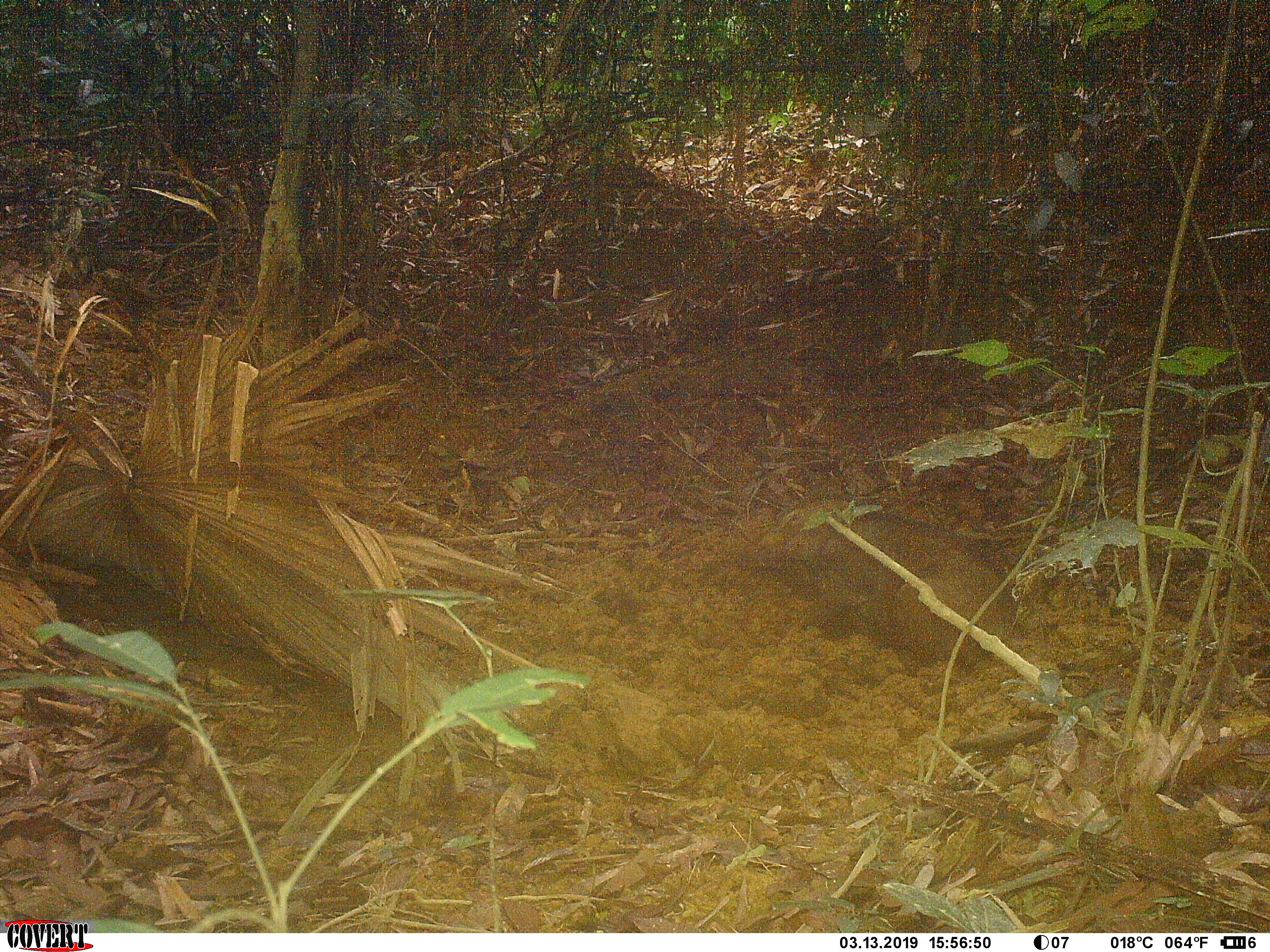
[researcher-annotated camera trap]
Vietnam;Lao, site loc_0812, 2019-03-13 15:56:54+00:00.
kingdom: Animalia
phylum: Chordata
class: Mammalia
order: Artiodactyla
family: Suidae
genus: Sus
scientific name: Sus scrofa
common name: eurasian wild pig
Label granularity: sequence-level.